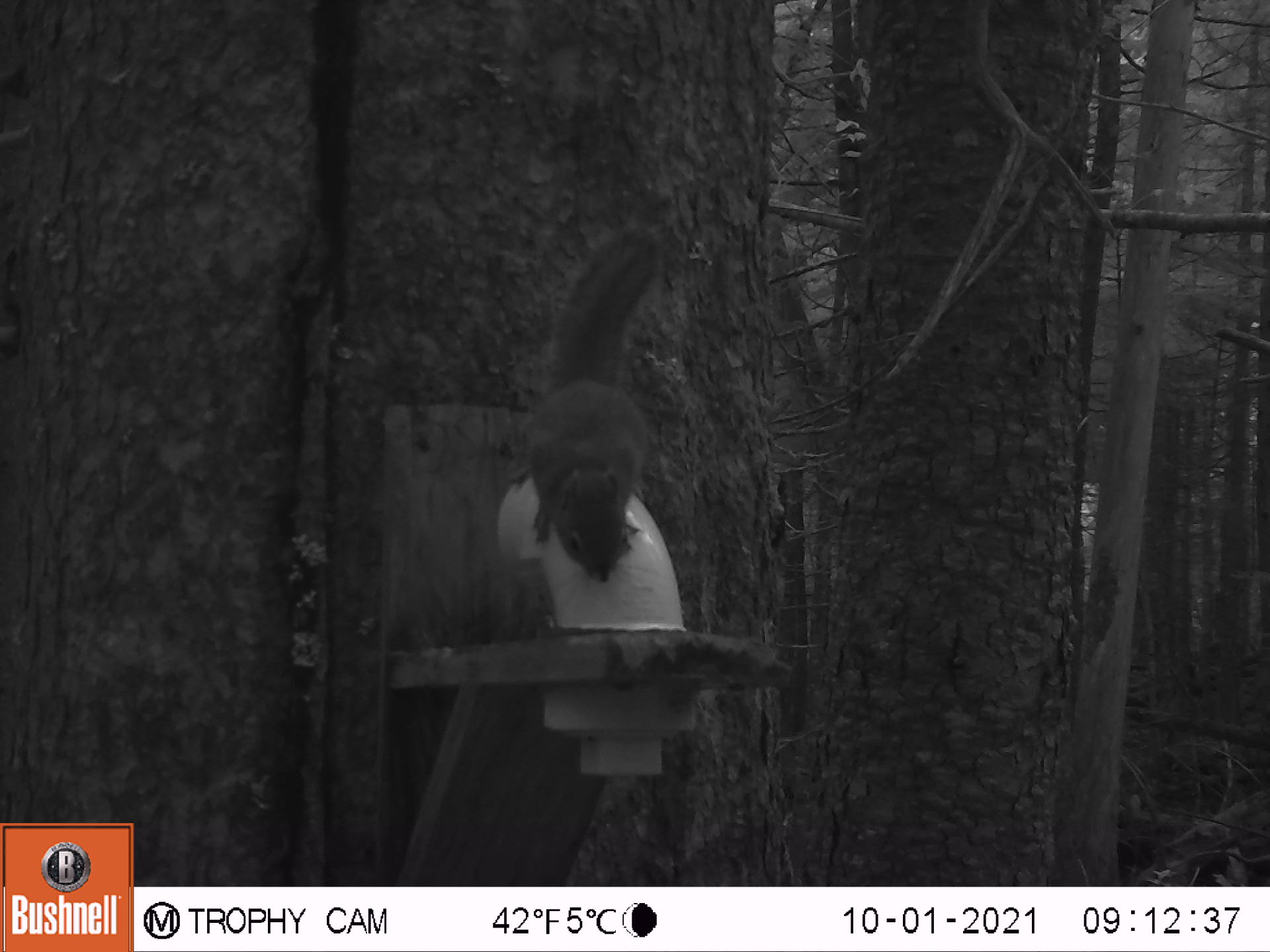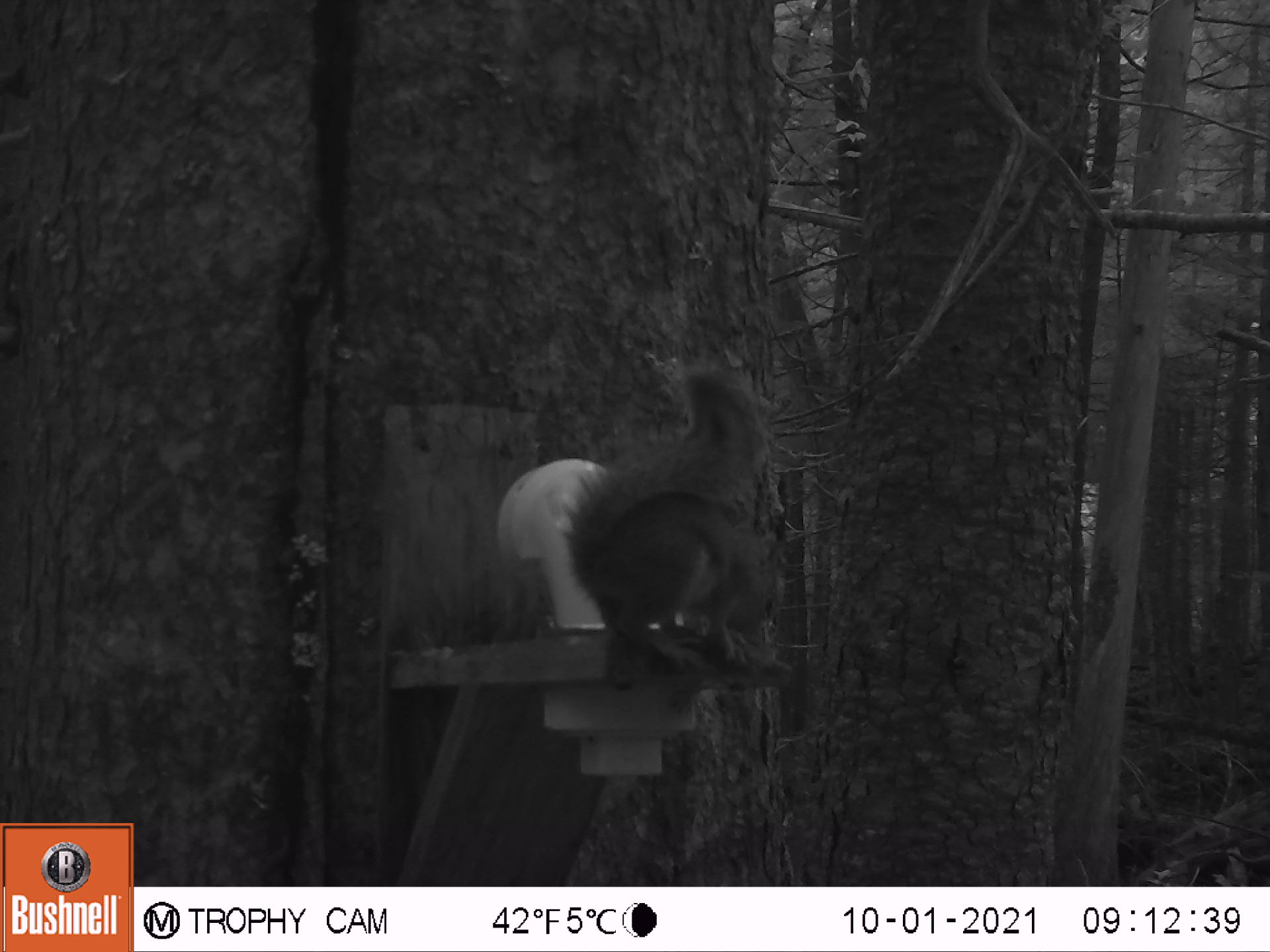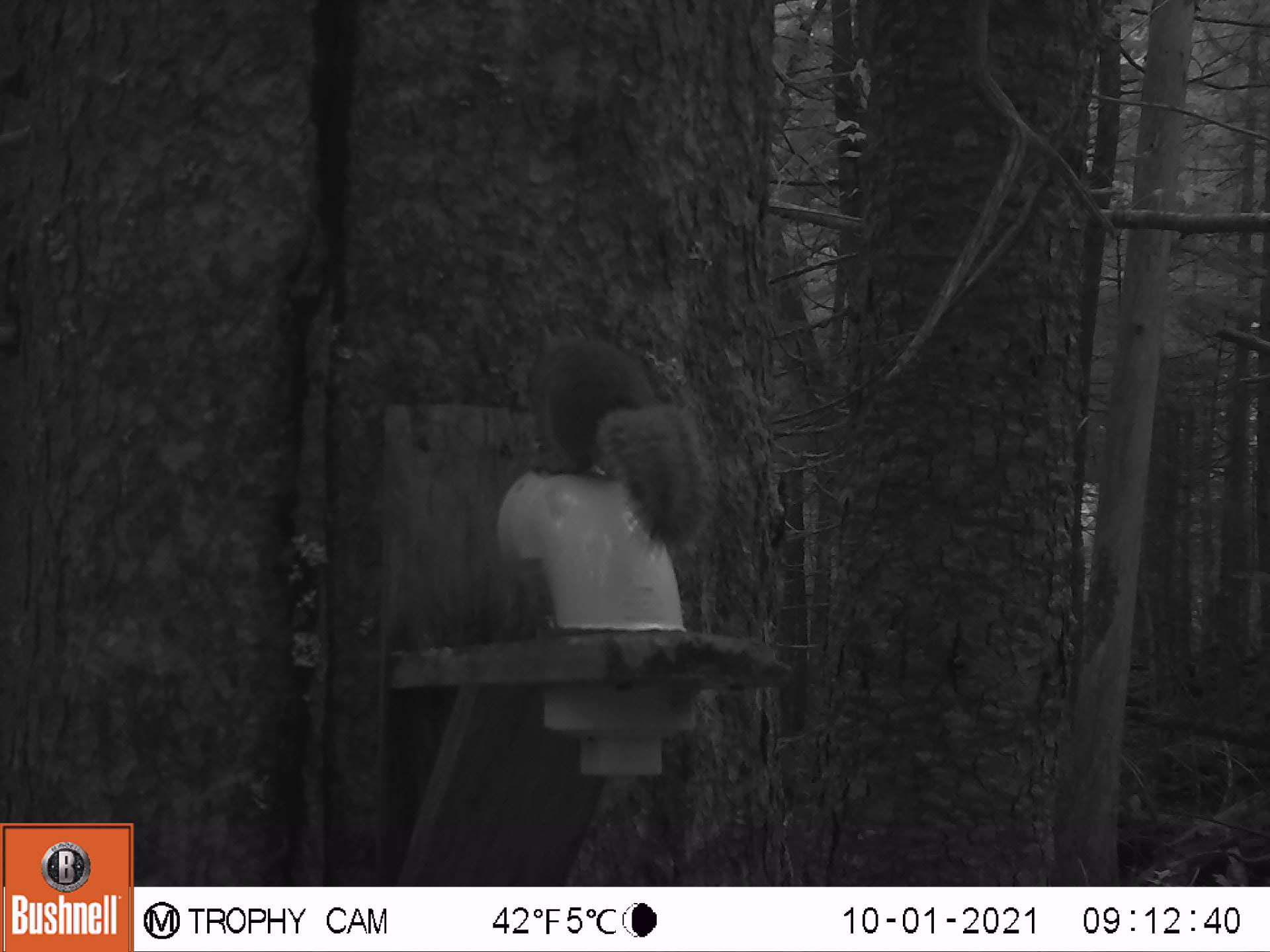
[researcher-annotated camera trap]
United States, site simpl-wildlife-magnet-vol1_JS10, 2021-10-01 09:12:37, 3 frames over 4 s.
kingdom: Animalia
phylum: Chordata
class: Mammalia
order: Rodentia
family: Sciuridae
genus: Tamiasciurus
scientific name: Tamiasciurus hudsonicus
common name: red squirrel